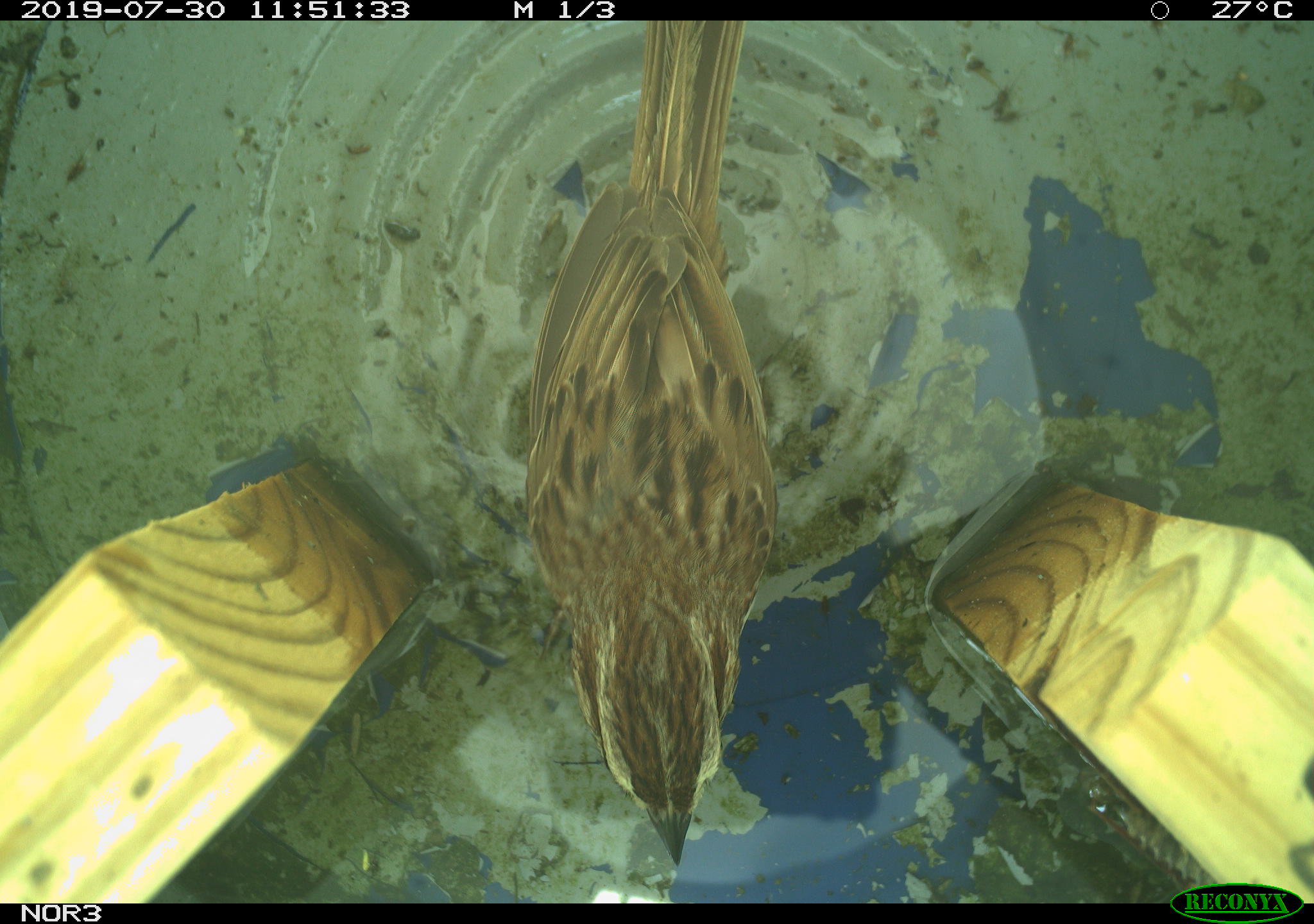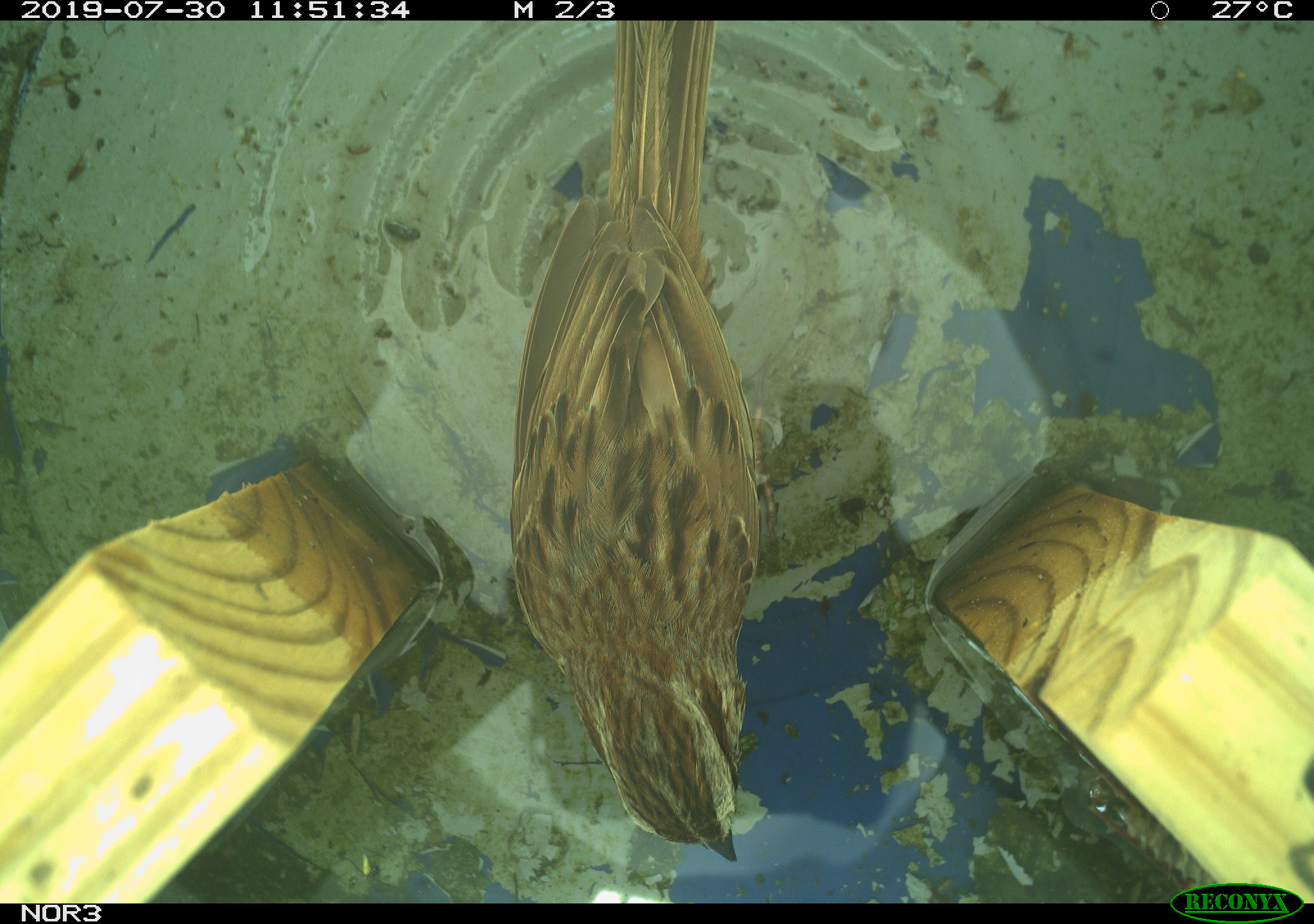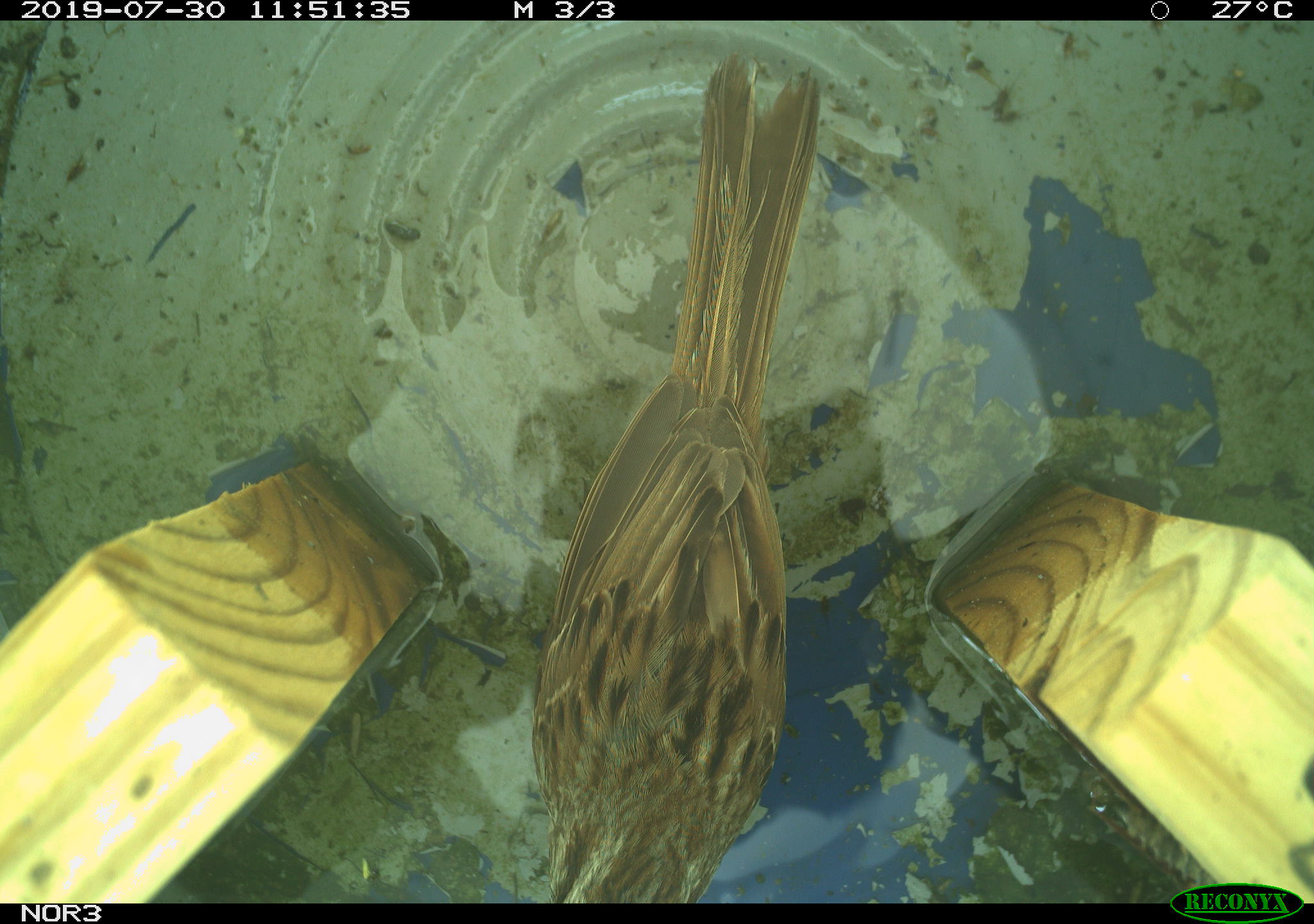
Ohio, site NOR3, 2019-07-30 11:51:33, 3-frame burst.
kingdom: Animalia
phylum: Chordata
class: Aves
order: Passeriformes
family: Passerellidae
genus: Melospiza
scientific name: Melospiza melodia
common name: song sparrow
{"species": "song sparrow (Melospiza melodia)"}